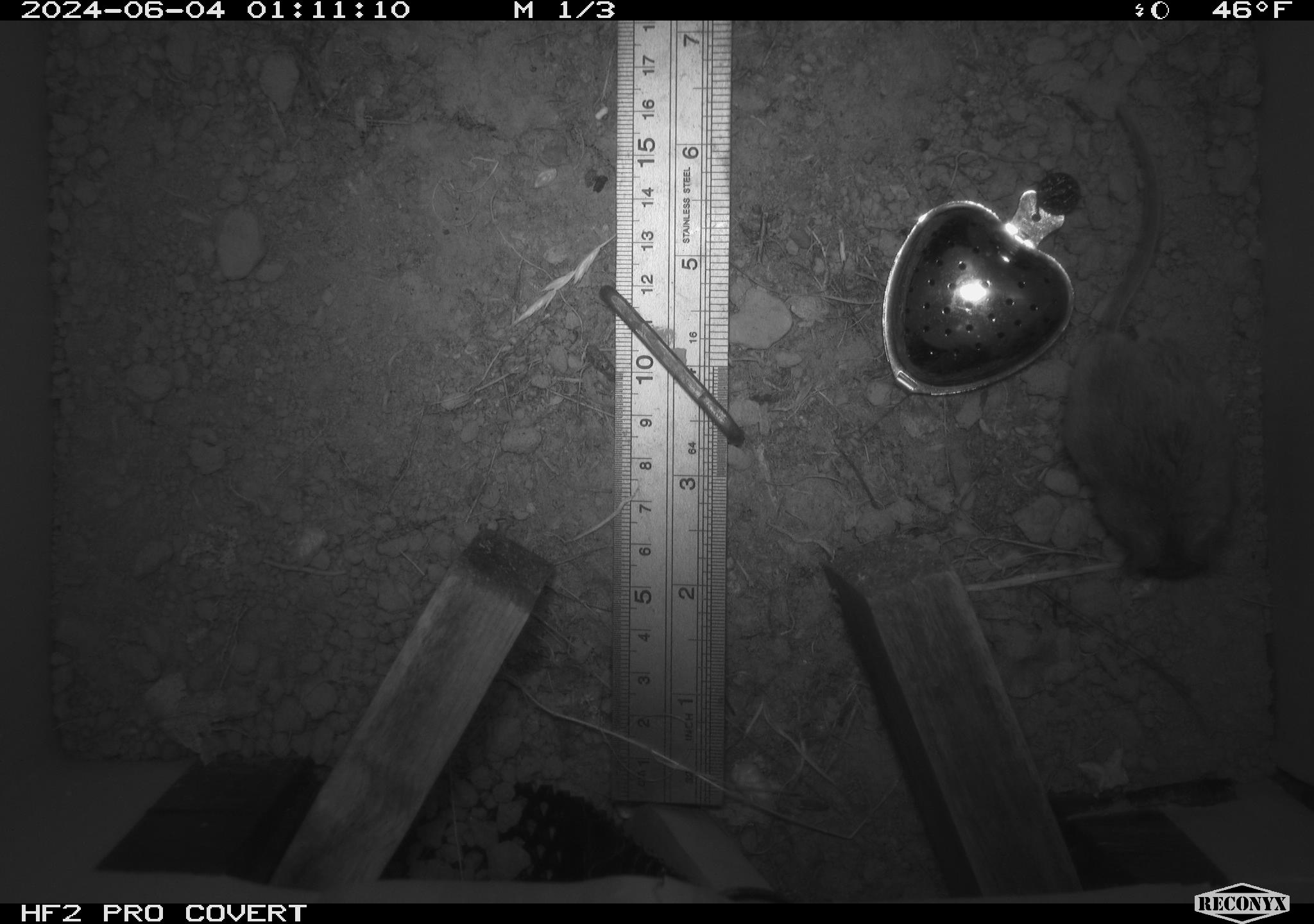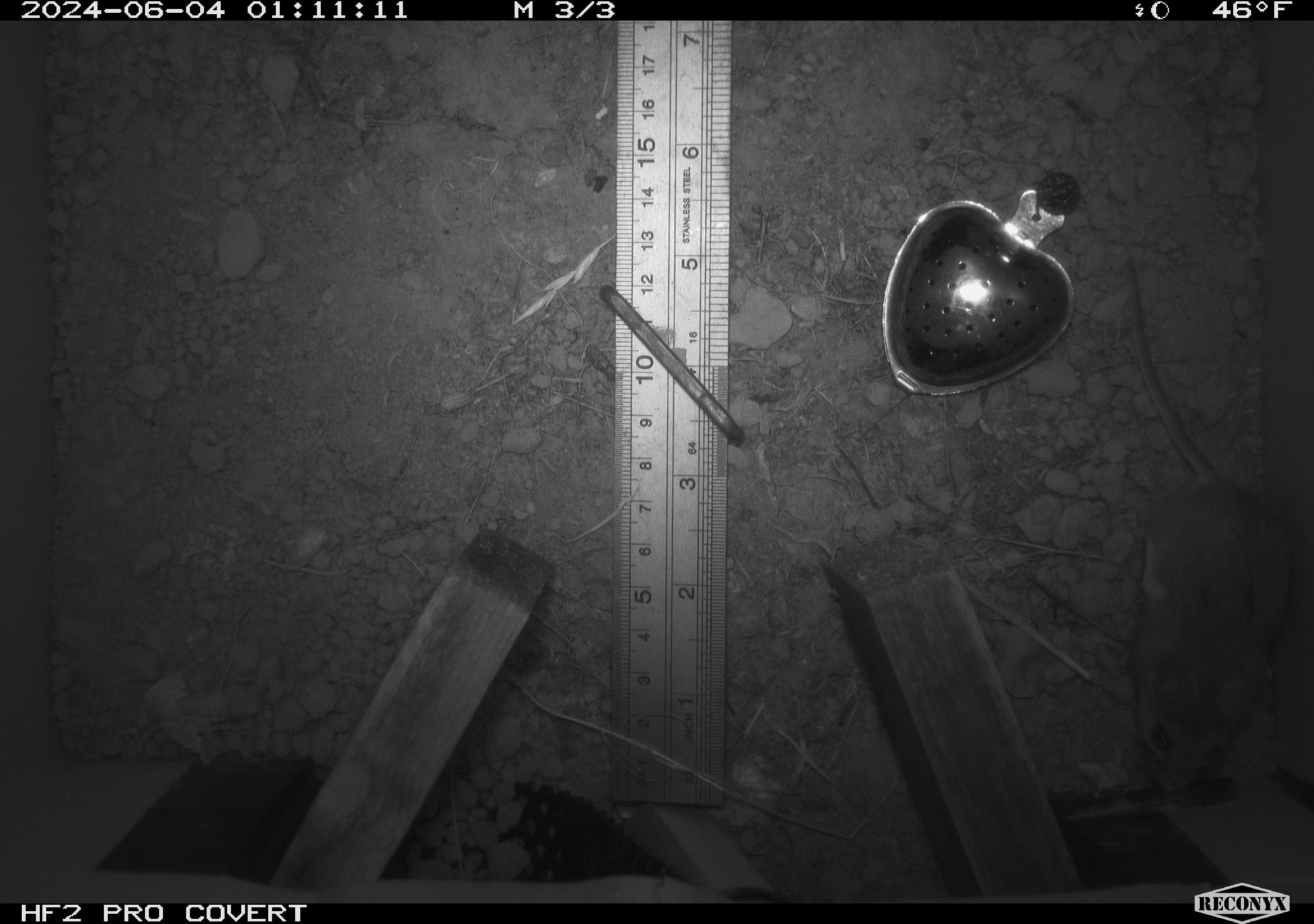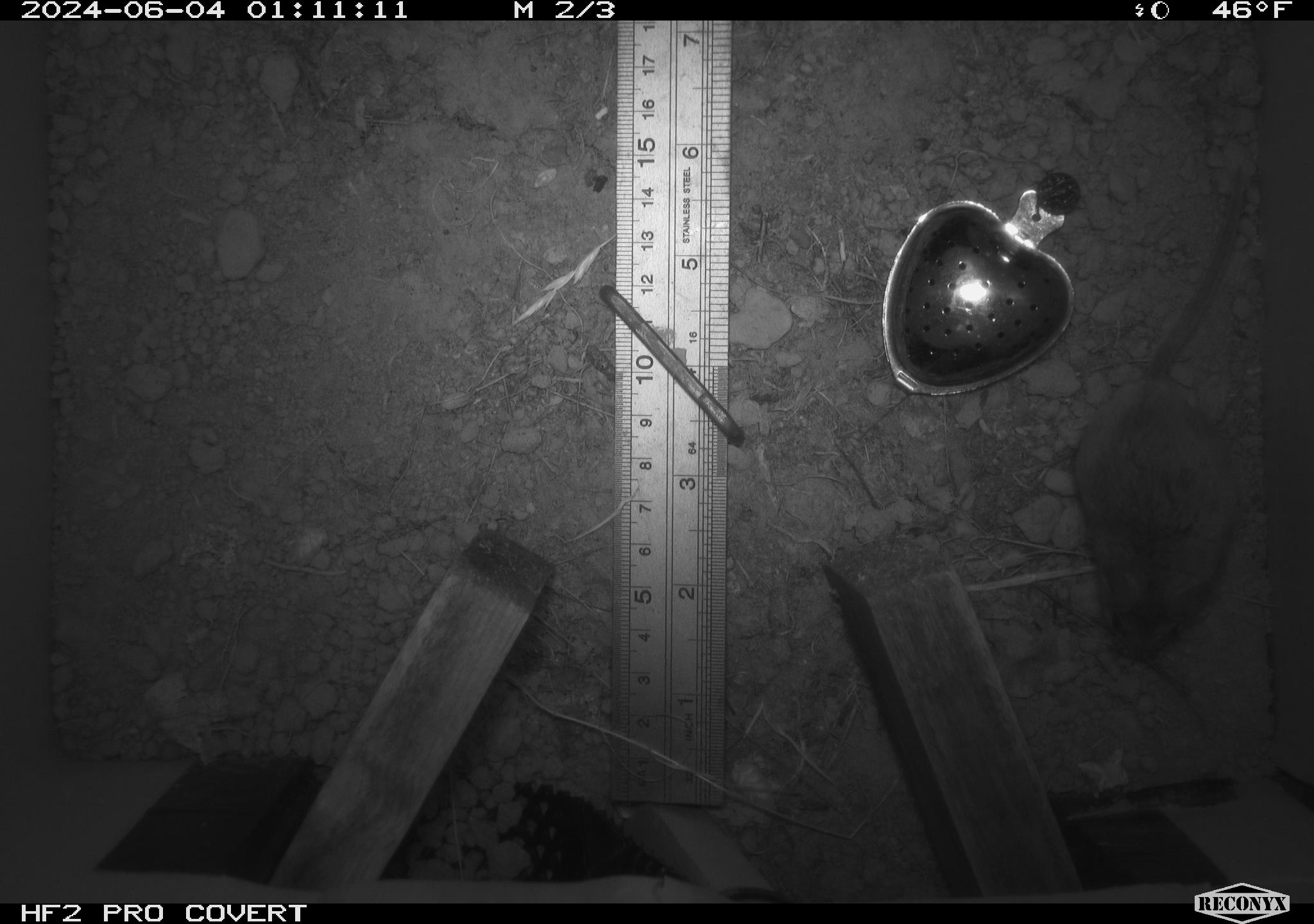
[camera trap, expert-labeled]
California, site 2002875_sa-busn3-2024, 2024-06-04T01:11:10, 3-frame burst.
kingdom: Animalia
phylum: Chordata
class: Mammalia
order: Rodentia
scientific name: Rodentia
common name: mouse species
Mouse species (Rodentia).